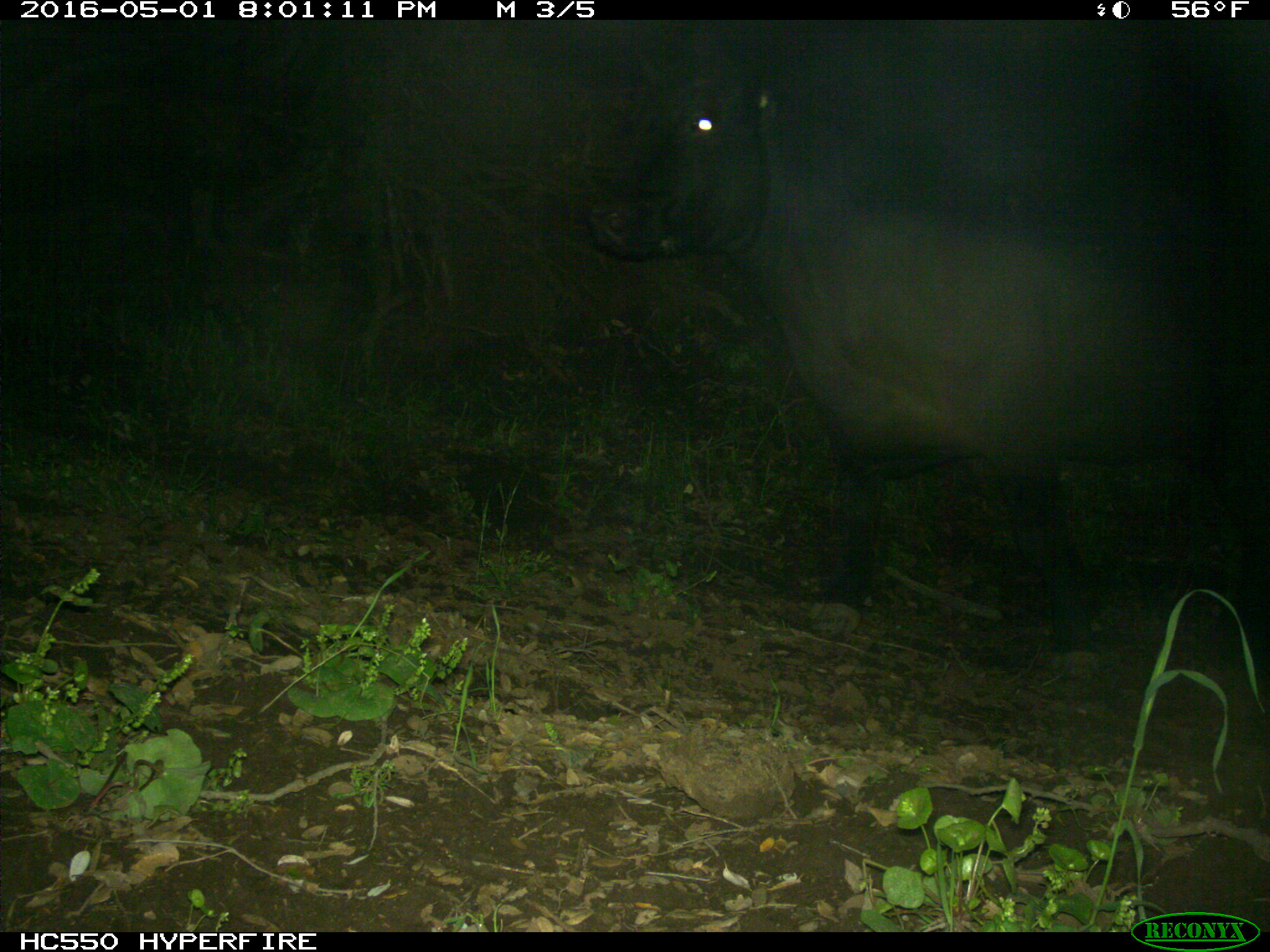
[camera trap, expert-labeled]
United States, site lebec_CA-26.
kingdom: Animalia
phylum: Chordata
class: Mammalia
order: Artiodactyla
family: Bovidae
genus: Bos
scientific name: Bos taurus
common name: domestic cow